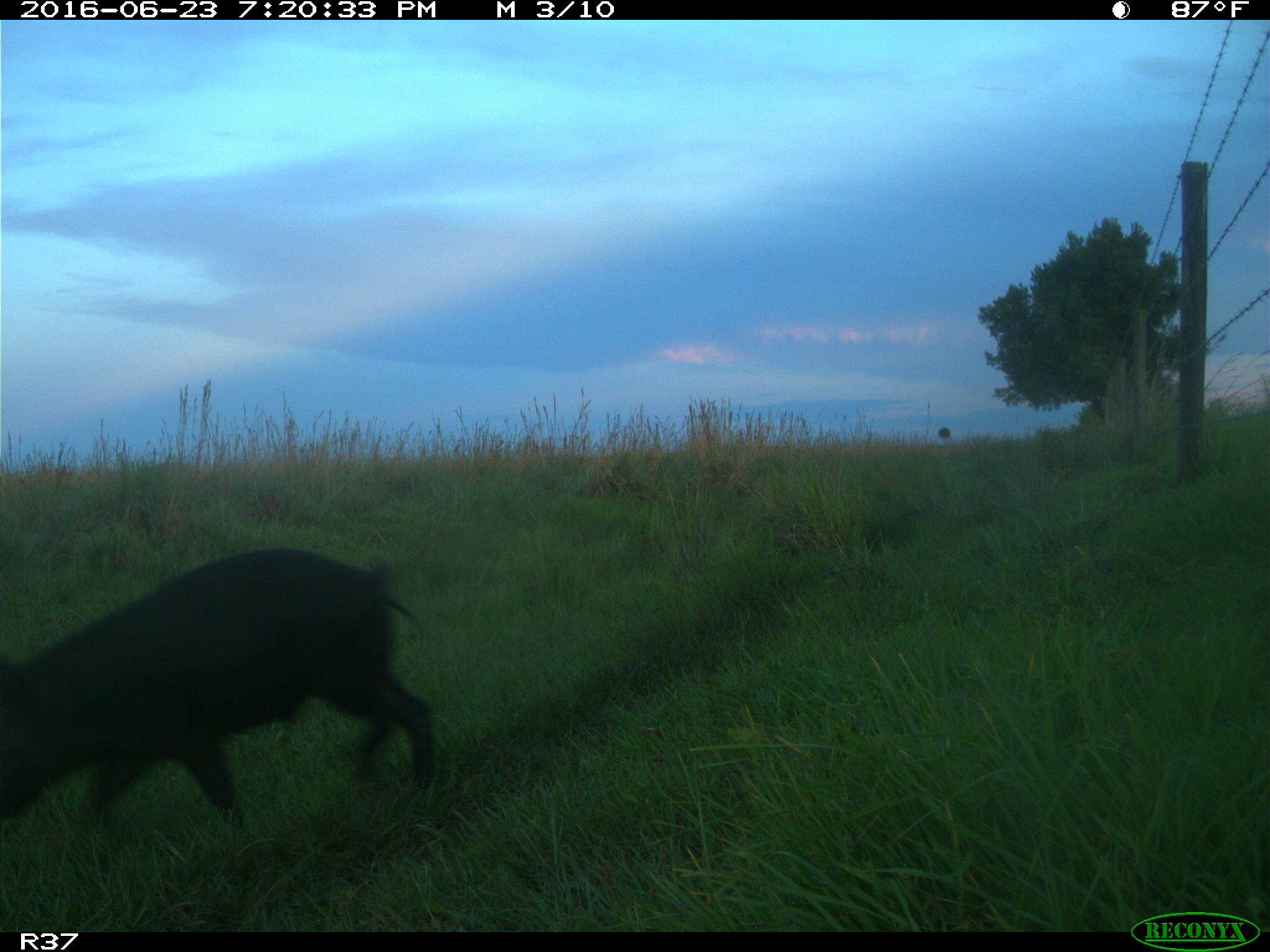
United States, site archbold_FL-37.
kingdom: Animalia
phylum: Chordata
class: Mammalia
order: Artiodactyla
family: Suidae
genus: Sus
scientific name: Sus scrofa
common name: wild boar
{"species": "Sus scrofa (wild boar)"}